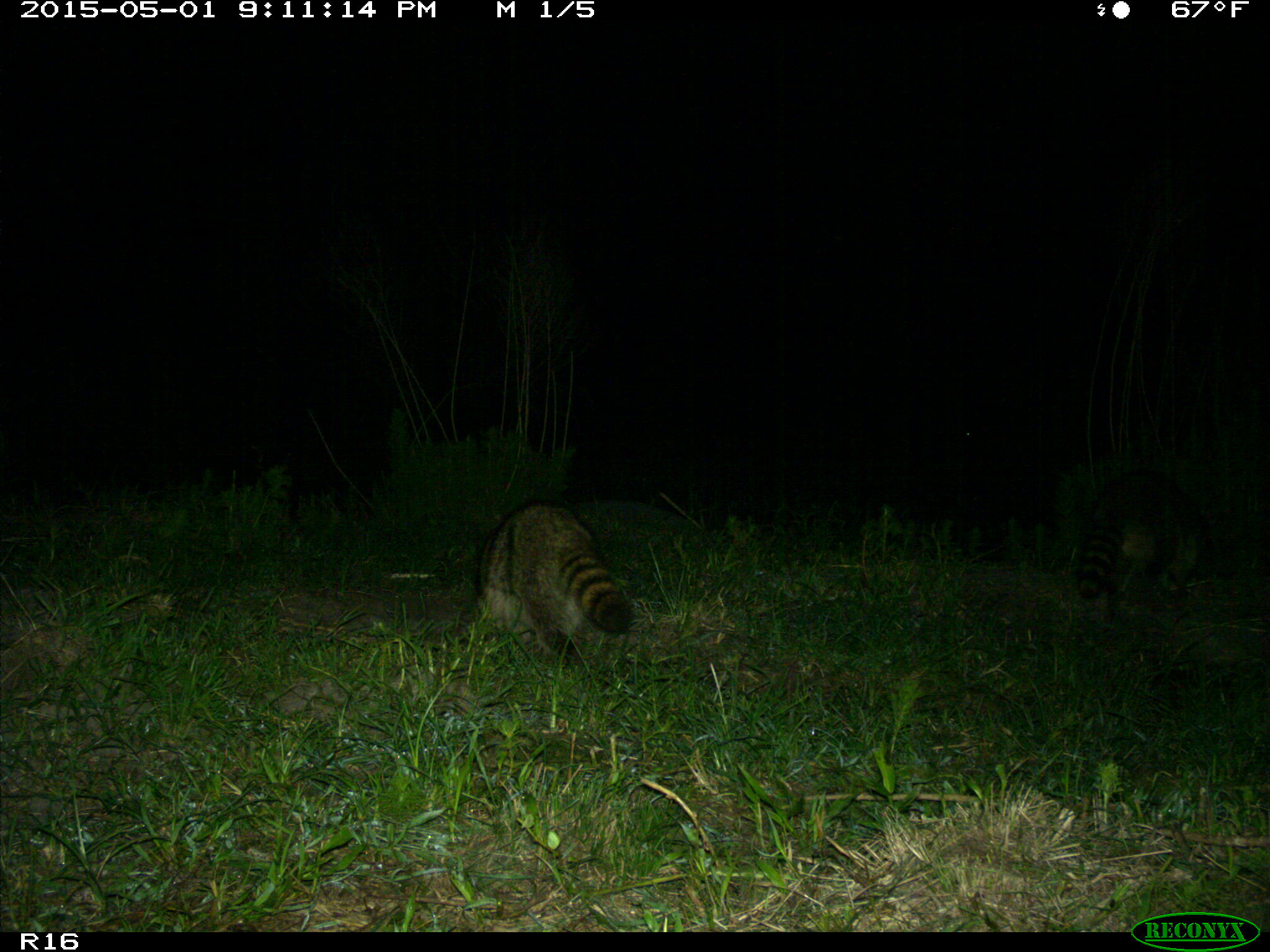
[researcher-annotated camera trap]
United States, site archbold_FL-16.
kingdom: Animalia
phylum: Chordata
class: Mammalia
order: Carnivora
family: Procyonidae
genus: Procyon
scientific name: Procyon lotor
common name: common raccoon